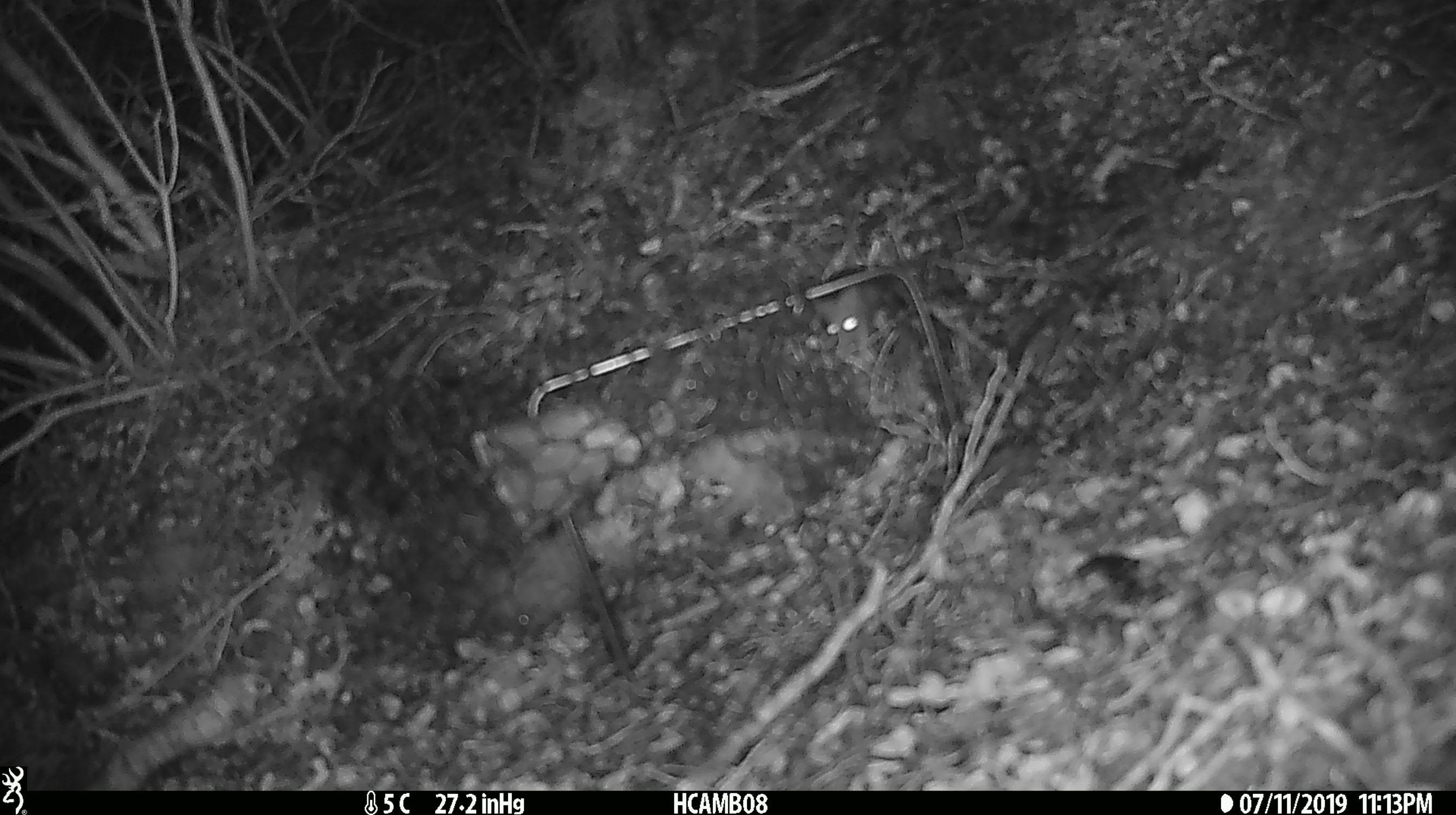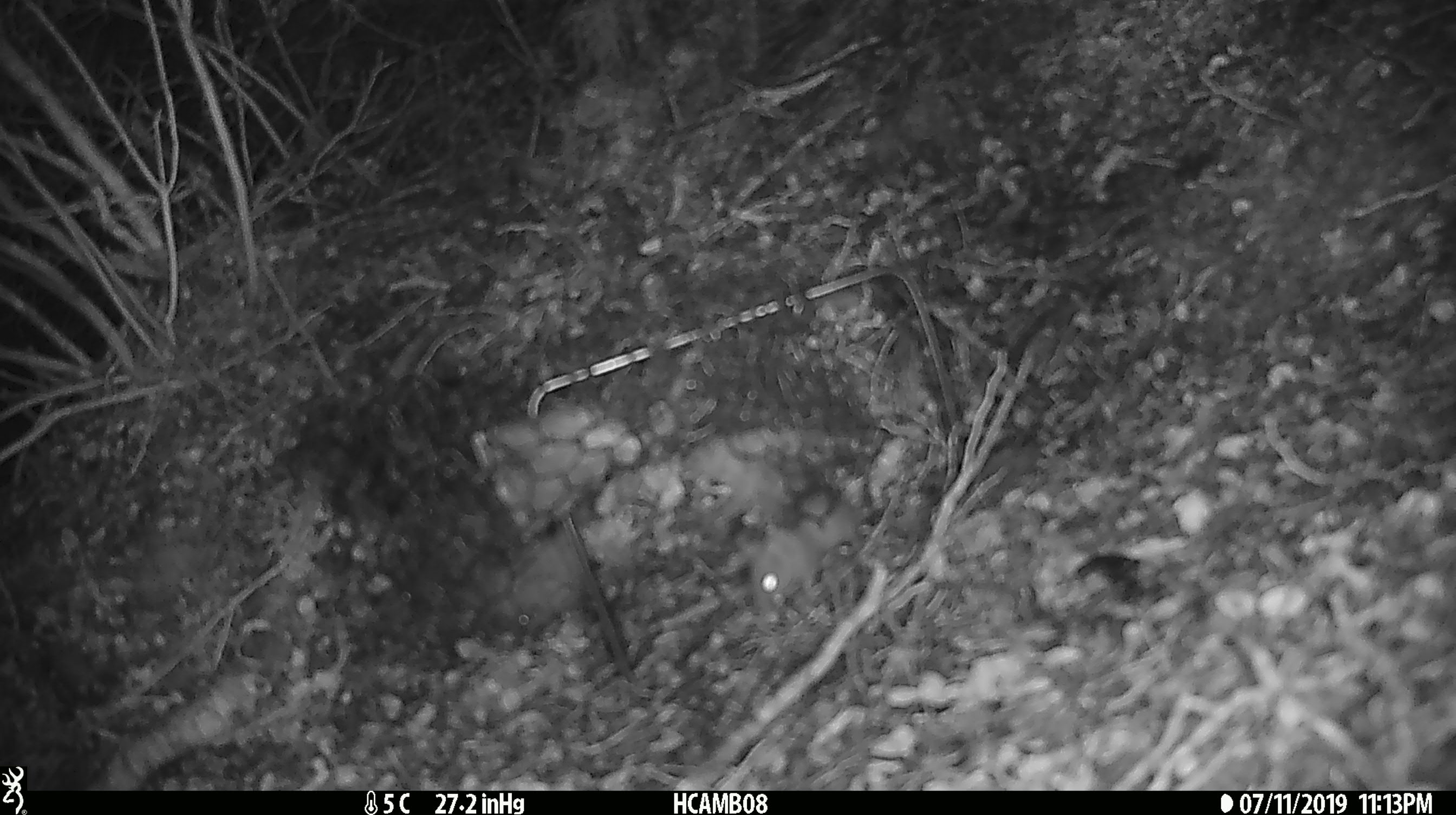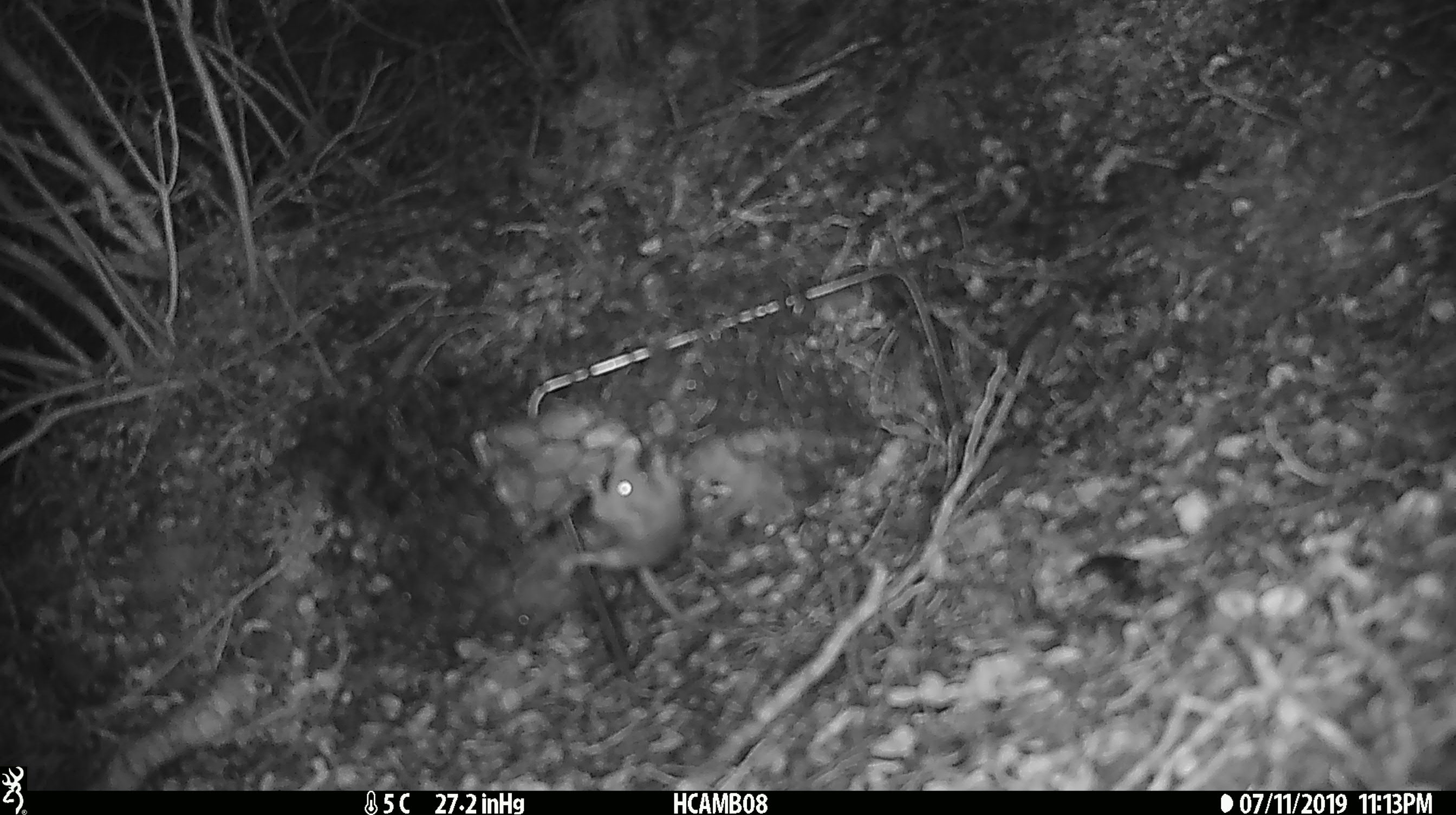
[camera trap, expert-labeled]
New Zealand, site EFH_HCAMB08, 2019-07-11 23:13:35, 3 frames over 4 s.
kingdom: Animalia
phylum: Chordata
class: Mammalia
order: Rodentia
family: Muridae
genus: Mus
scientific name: Mus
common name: mouse